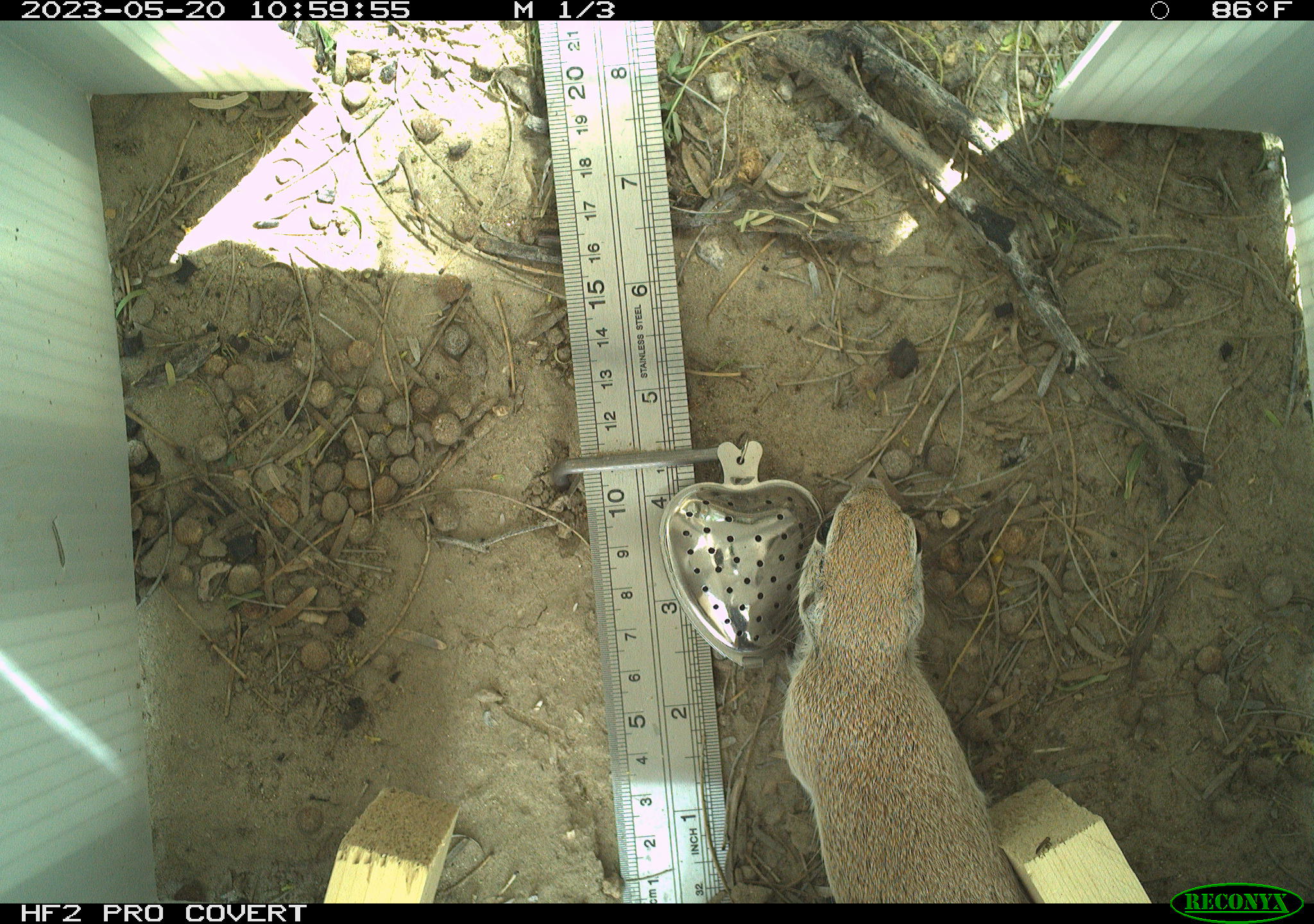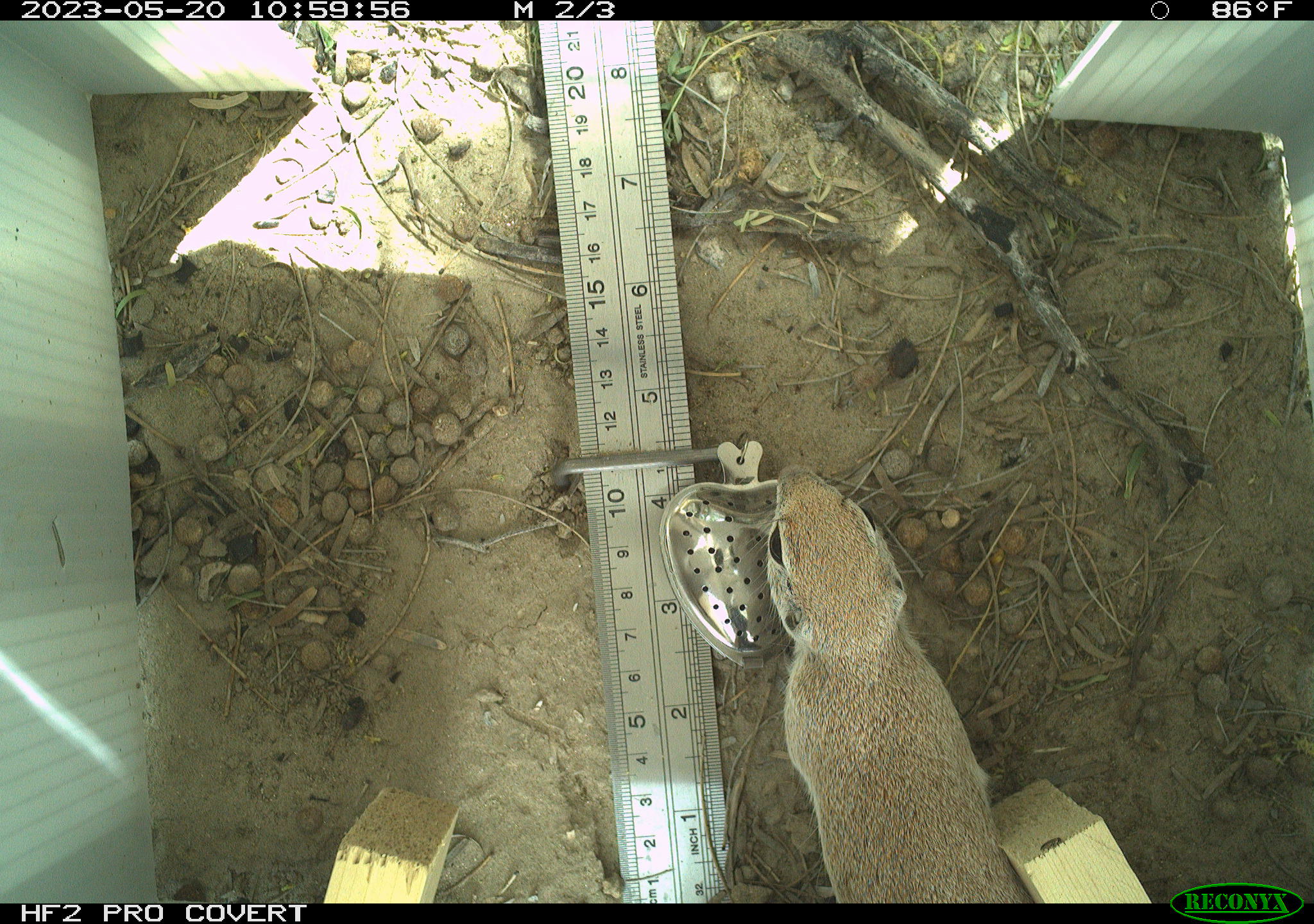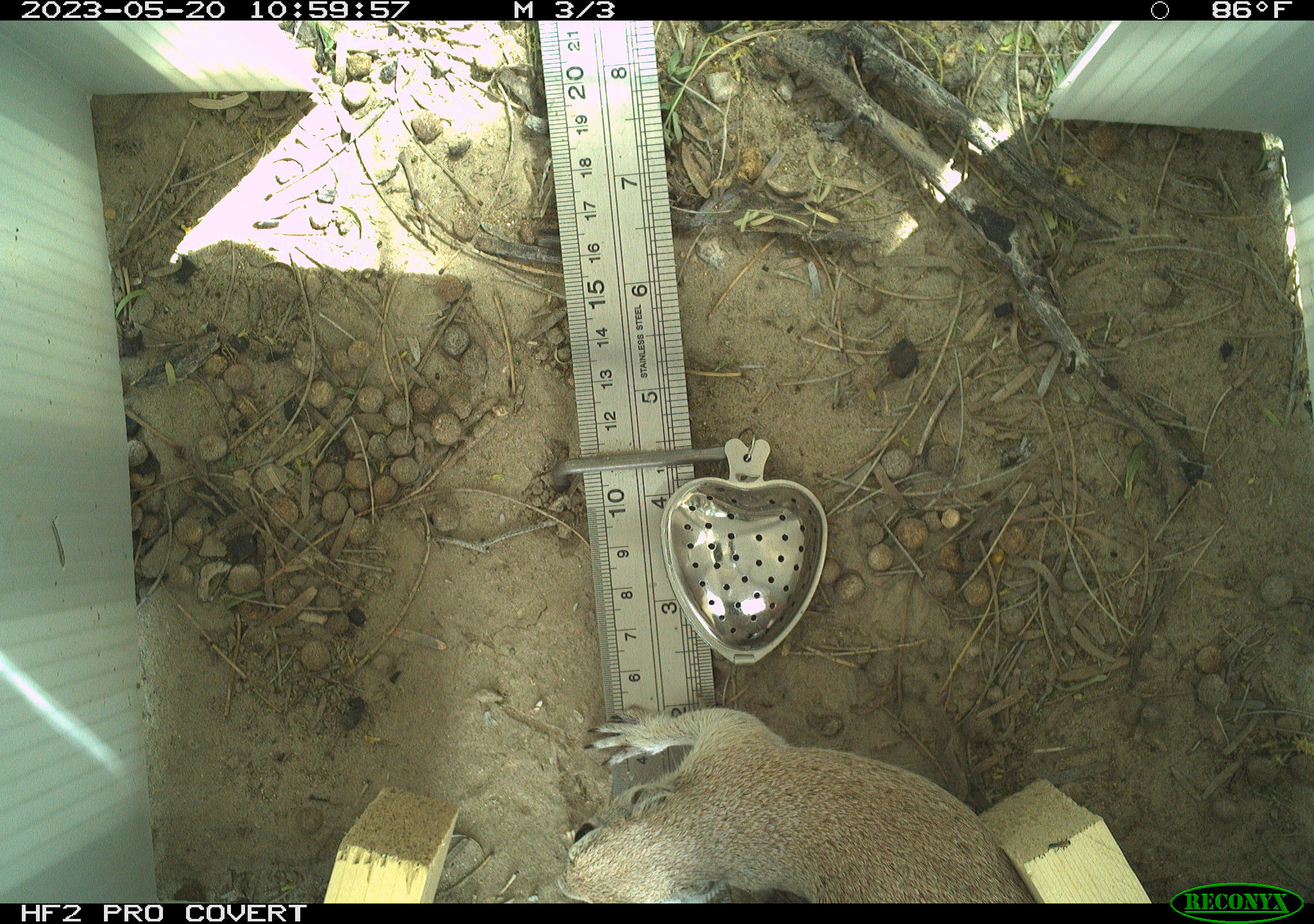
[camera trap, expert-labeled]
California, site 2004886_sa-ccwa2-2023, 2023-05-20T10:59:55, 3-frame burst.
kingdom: Animalia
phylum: Chordata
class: Mammalia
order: Rodentia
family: Sciuridae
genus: Xerospermophilus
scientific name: Xerospermophilus tereticaudus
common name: round-tailed ground squirrel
Round-tailed ground squirrel (Xerospermophilus tereticaudus).